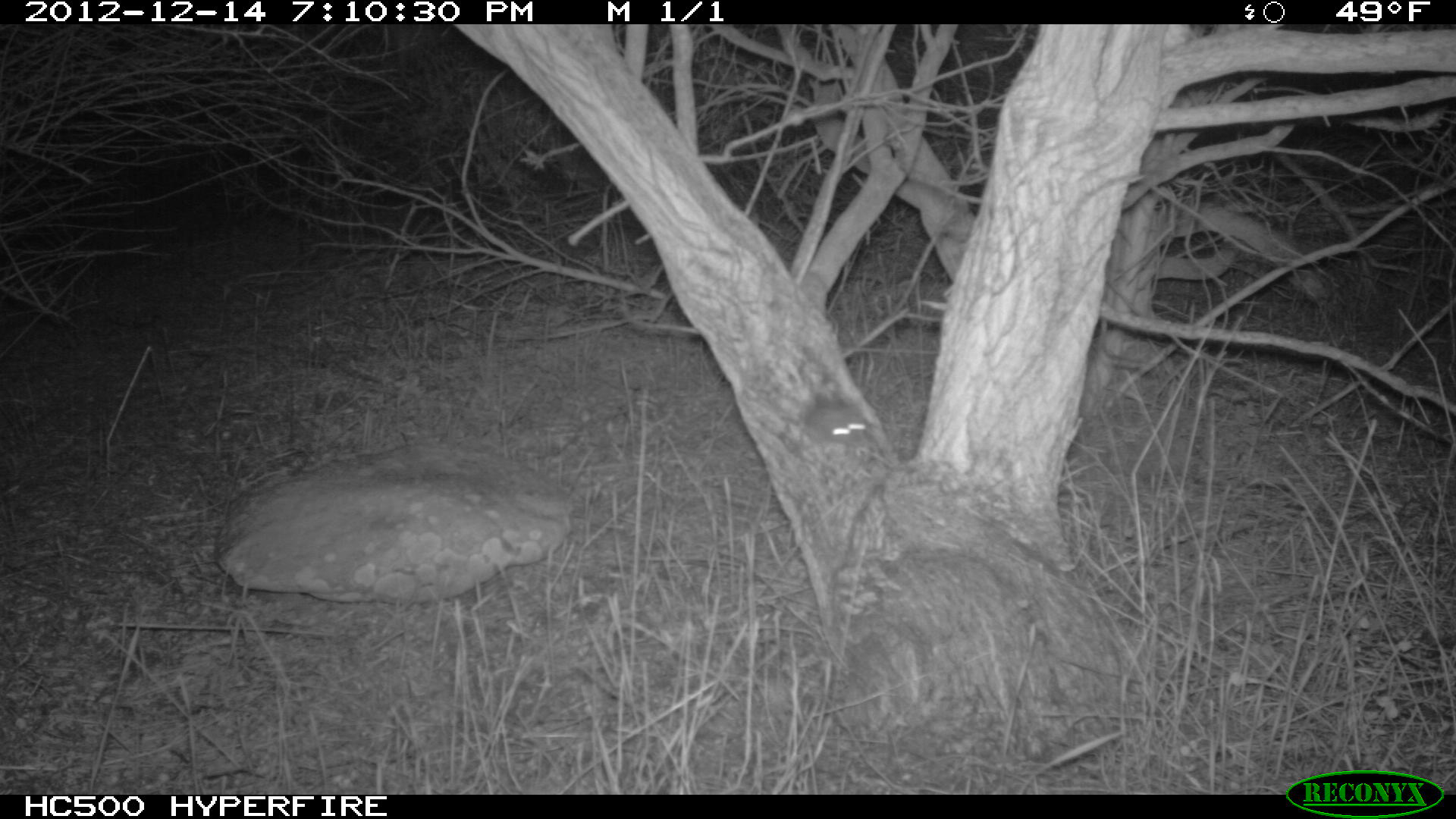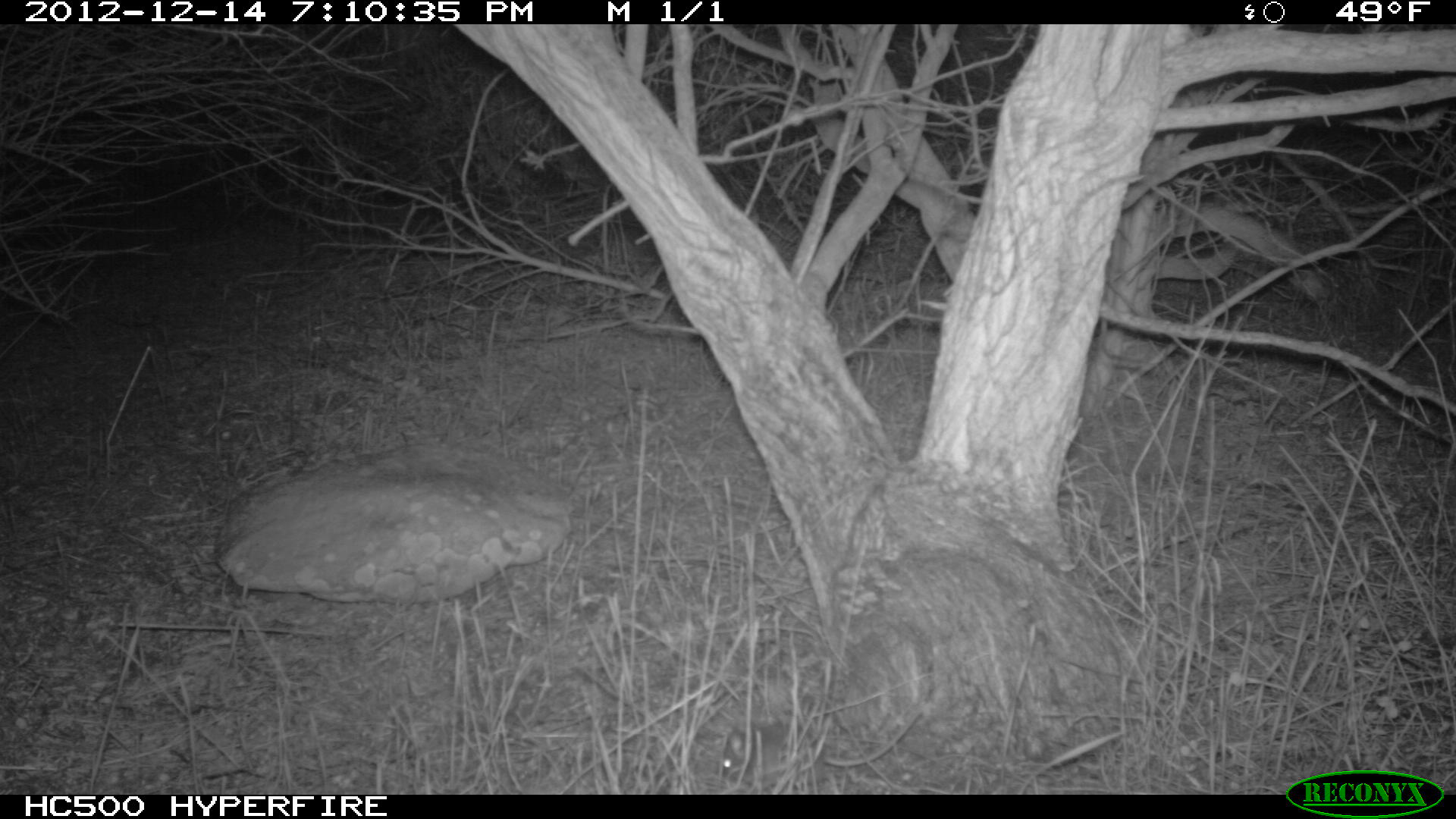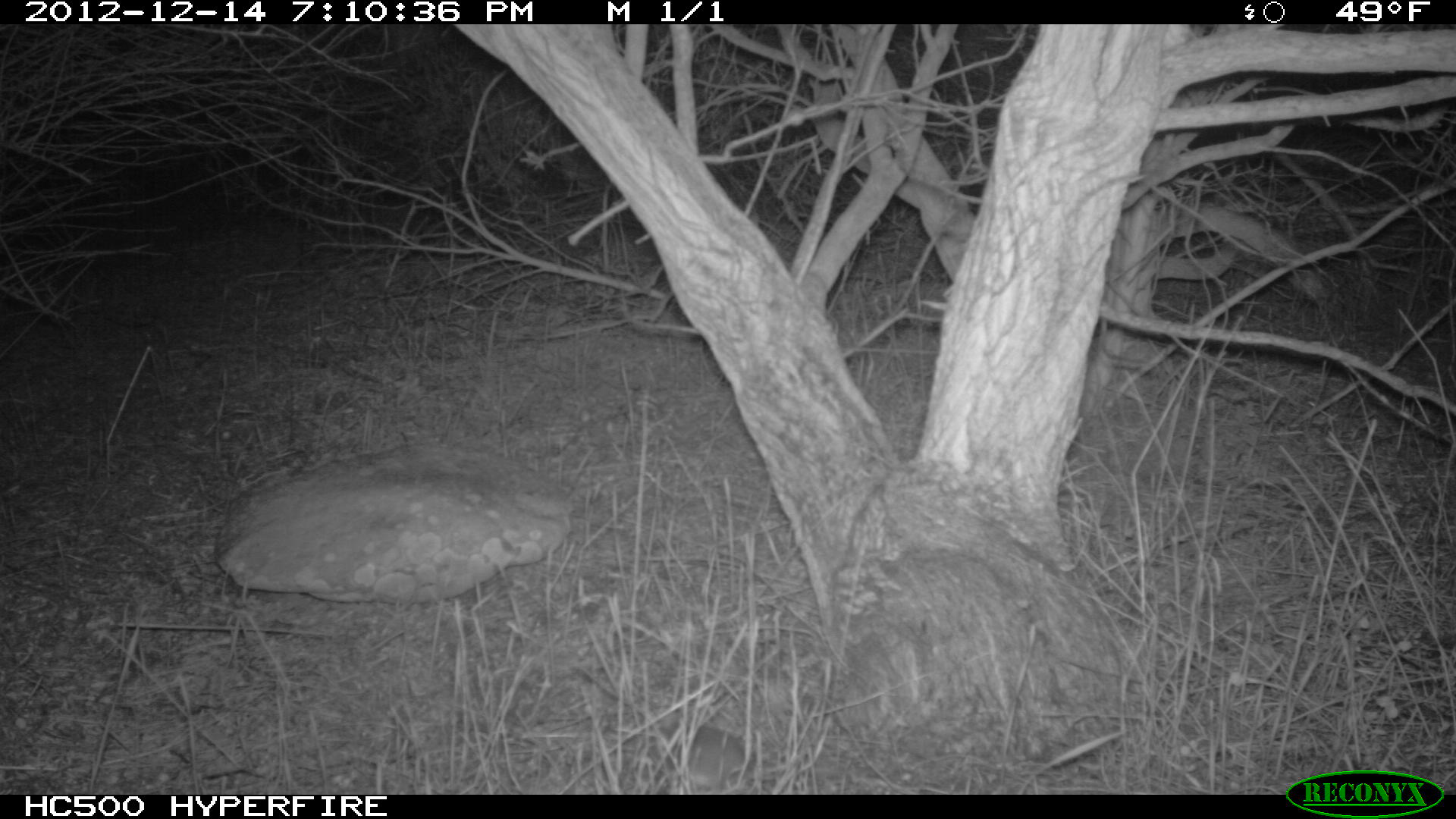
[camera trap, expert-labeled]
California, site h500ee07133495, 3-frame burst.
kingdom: Animalia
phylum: Chordata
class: Mammalia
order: Rodentia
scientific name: Rodentia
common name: rodent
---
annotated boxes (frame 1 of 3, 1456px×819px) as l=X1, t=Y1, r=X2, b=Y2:
rodent: l=795, t=388, r=873, b=445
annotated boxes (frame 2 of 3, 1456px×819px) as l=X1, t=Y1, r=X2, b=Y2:
rodent: l=723, t=709, r=921, b=786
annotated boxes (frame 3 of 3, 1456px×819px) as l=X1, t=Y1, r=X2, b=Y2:
rodent: l=574, t=661, r=762, b=790